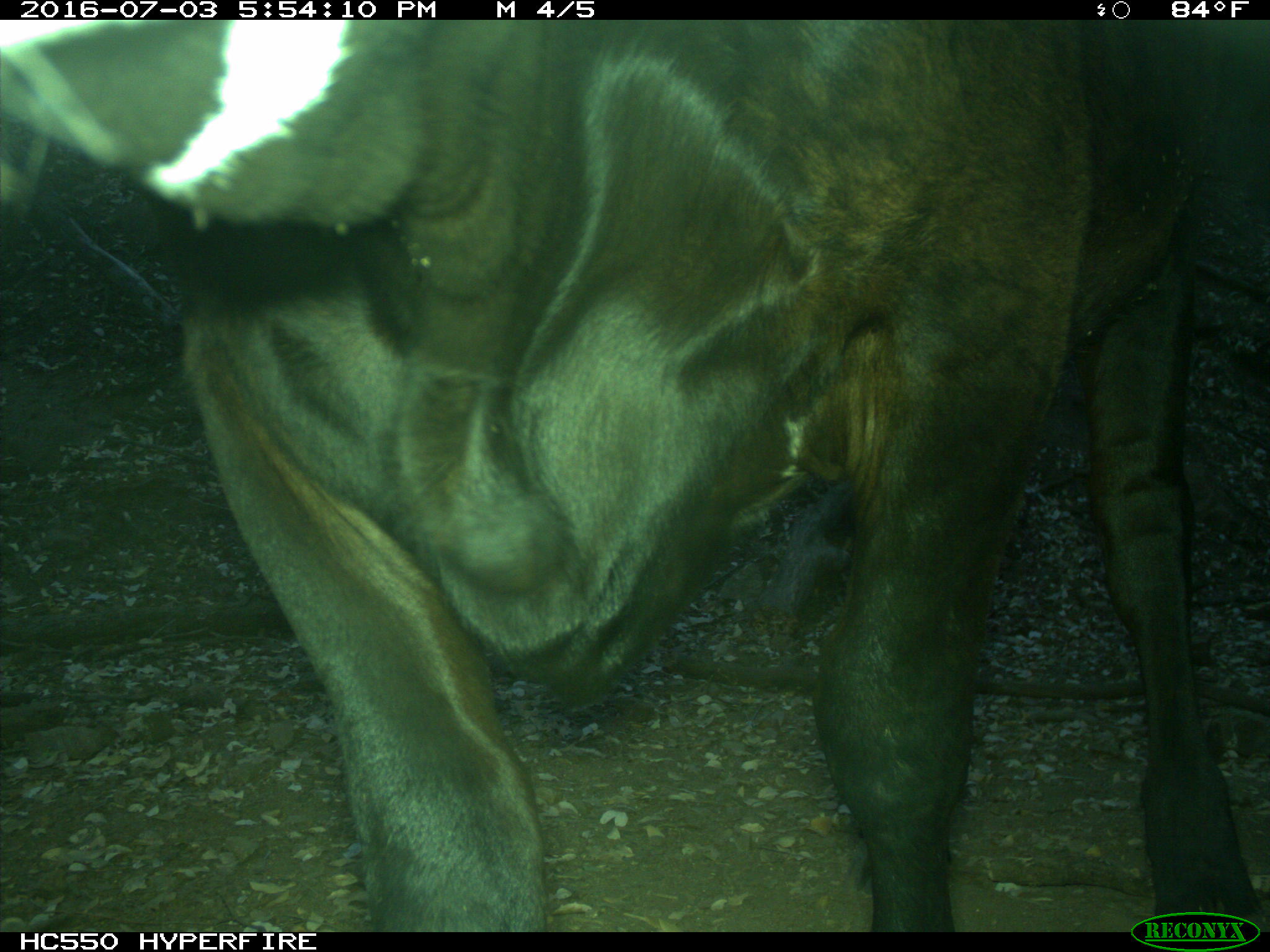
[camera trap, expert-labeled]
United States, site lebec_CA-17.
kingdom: Animalia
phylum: Chordata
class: Mammalia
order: Artiodactyla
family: Bovidae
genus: Bos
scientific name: Bos taurus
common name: domestic cow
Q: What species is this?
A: Bos taurus (domestic cow).